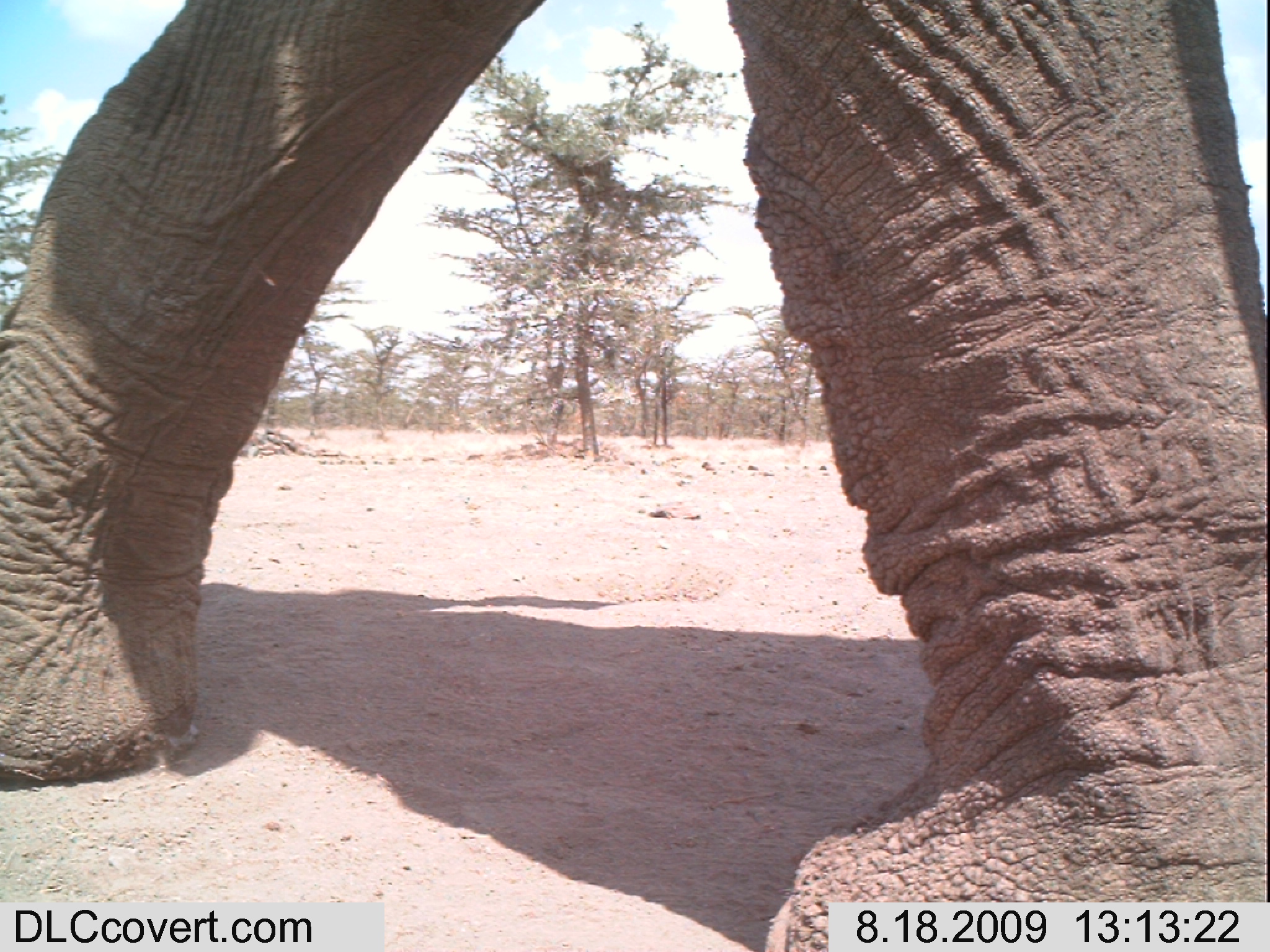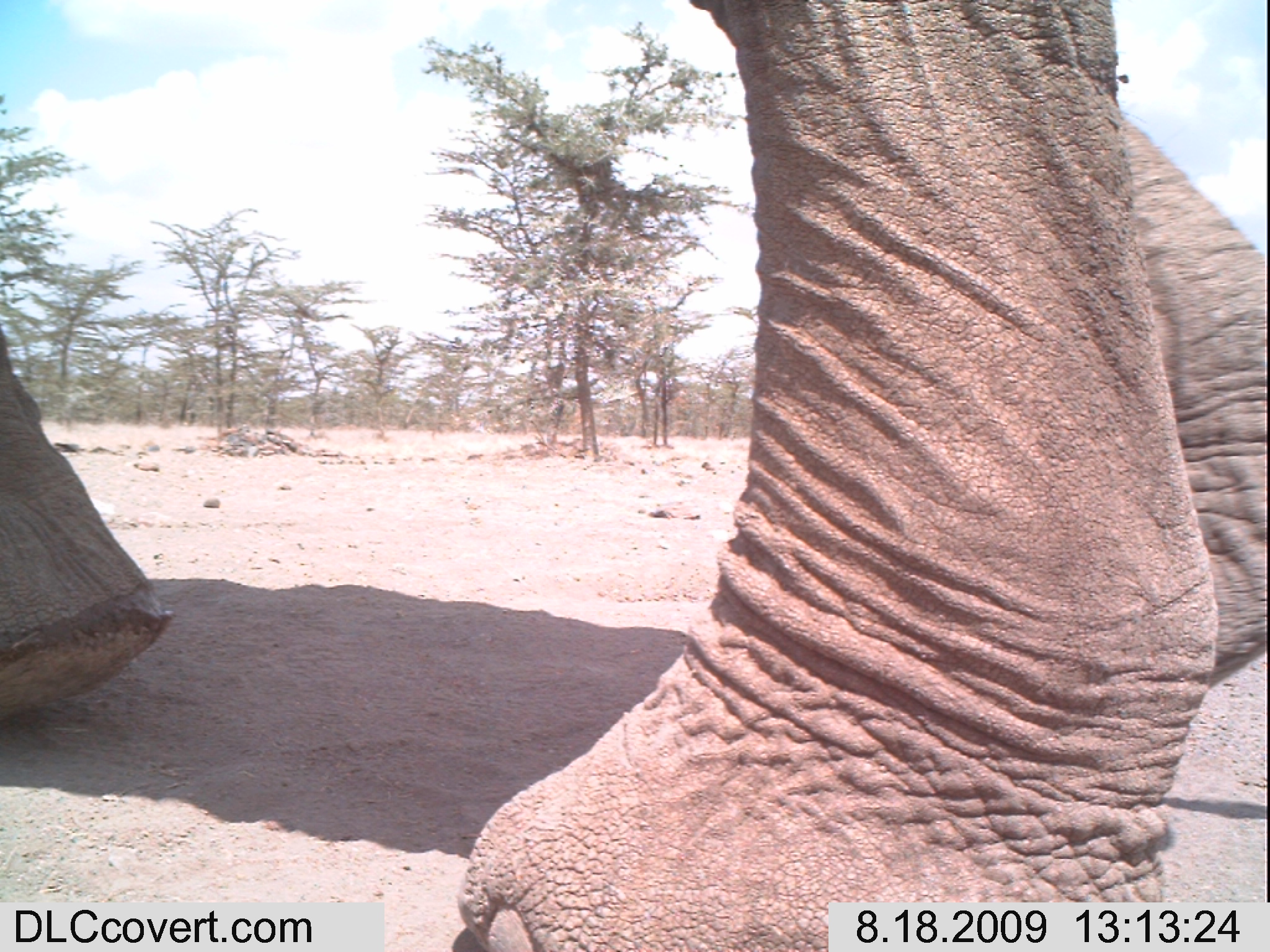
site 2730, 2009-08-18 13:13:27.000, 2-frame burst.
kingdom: Animalia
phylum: Chordata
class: Mammalia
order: Proboscidea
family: Elephantidae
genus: Loxodonta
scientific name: Loxodonta africana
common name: african bush elephant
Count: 1.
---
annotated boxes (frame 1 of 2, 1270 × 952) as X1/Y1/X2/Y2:
loxodonta africana: 0/0/1270/952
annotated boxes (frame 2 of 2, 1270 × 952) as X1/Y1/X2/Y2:
loxodonta africana: 0/0/1270/952